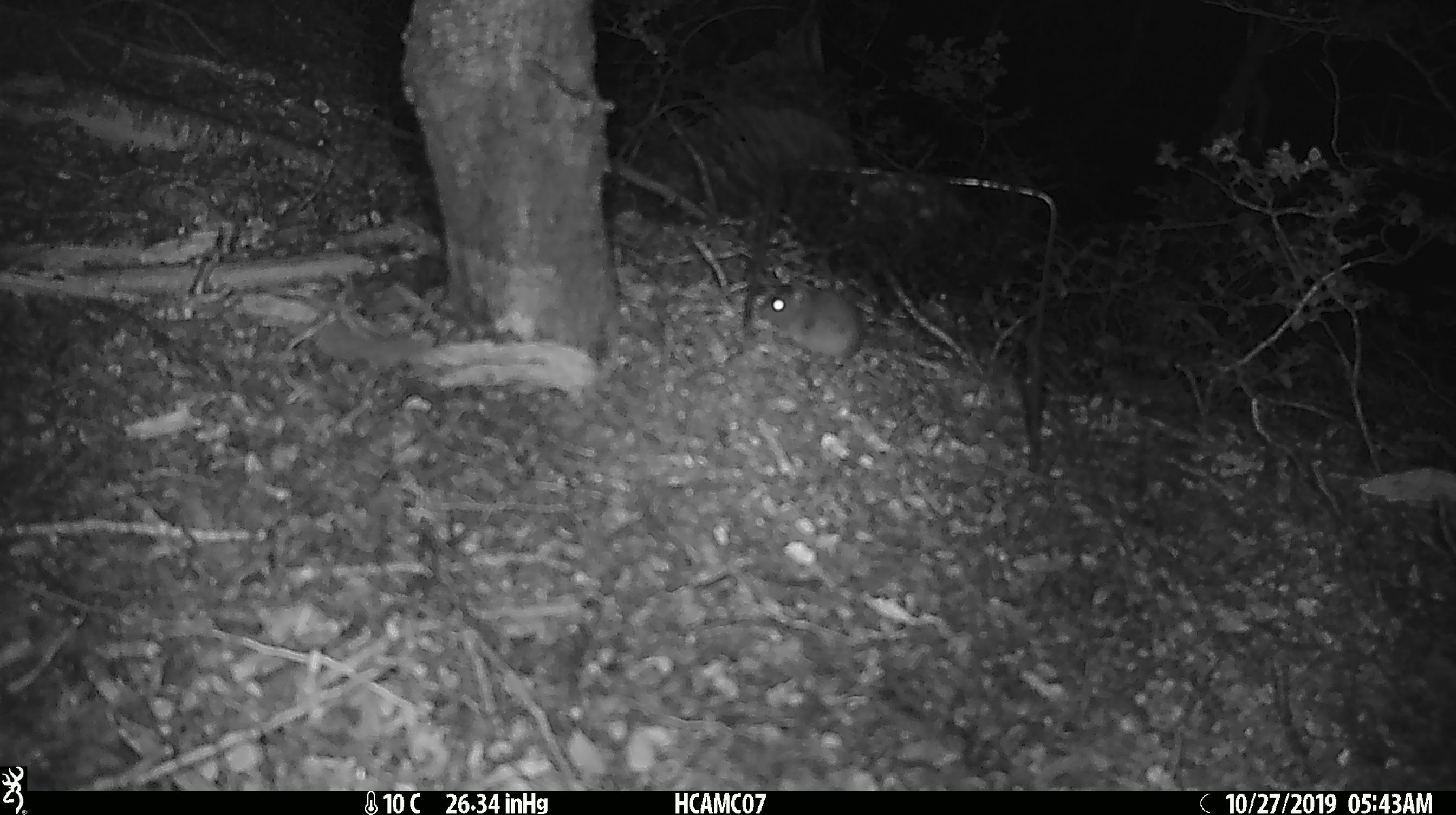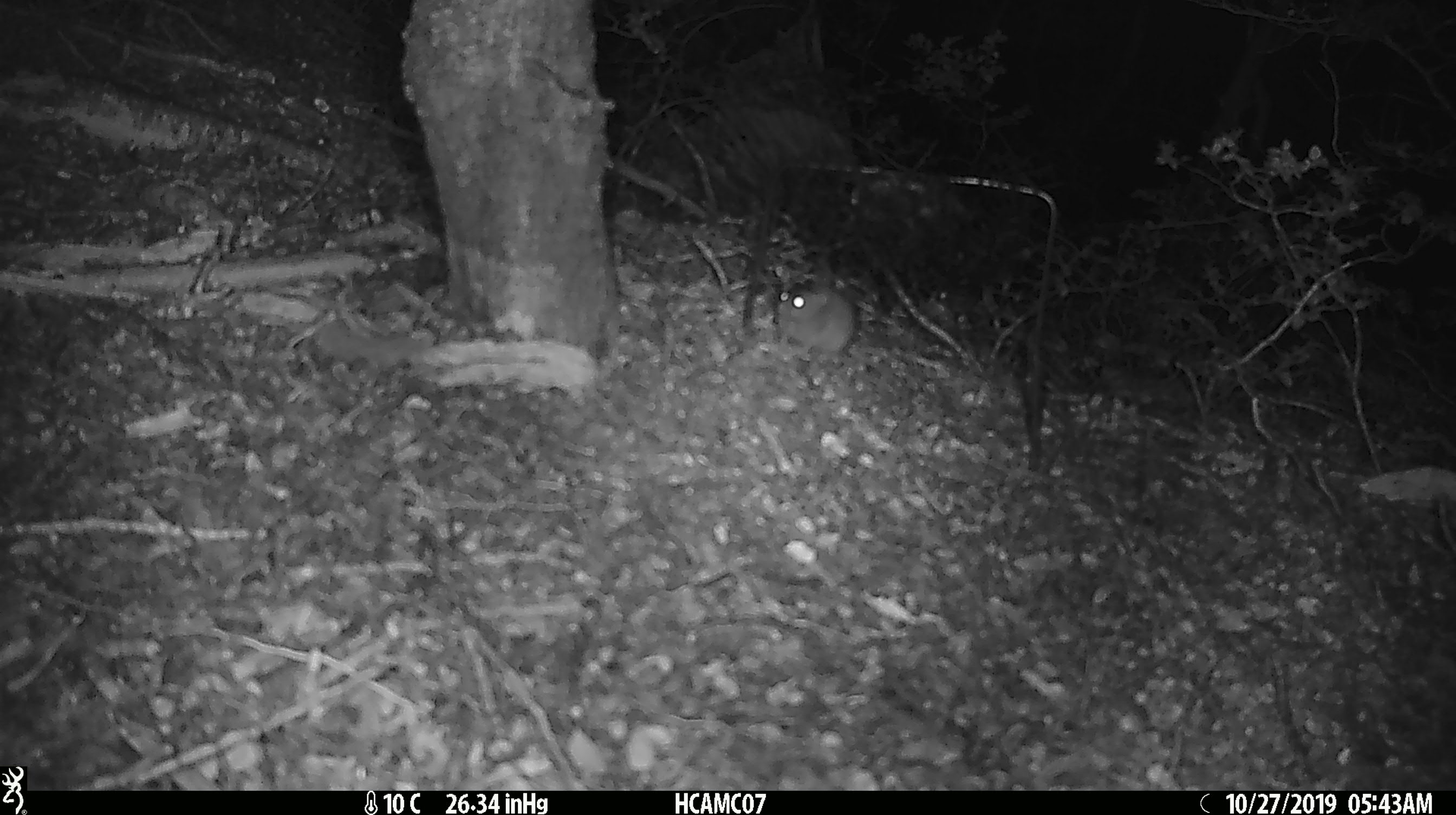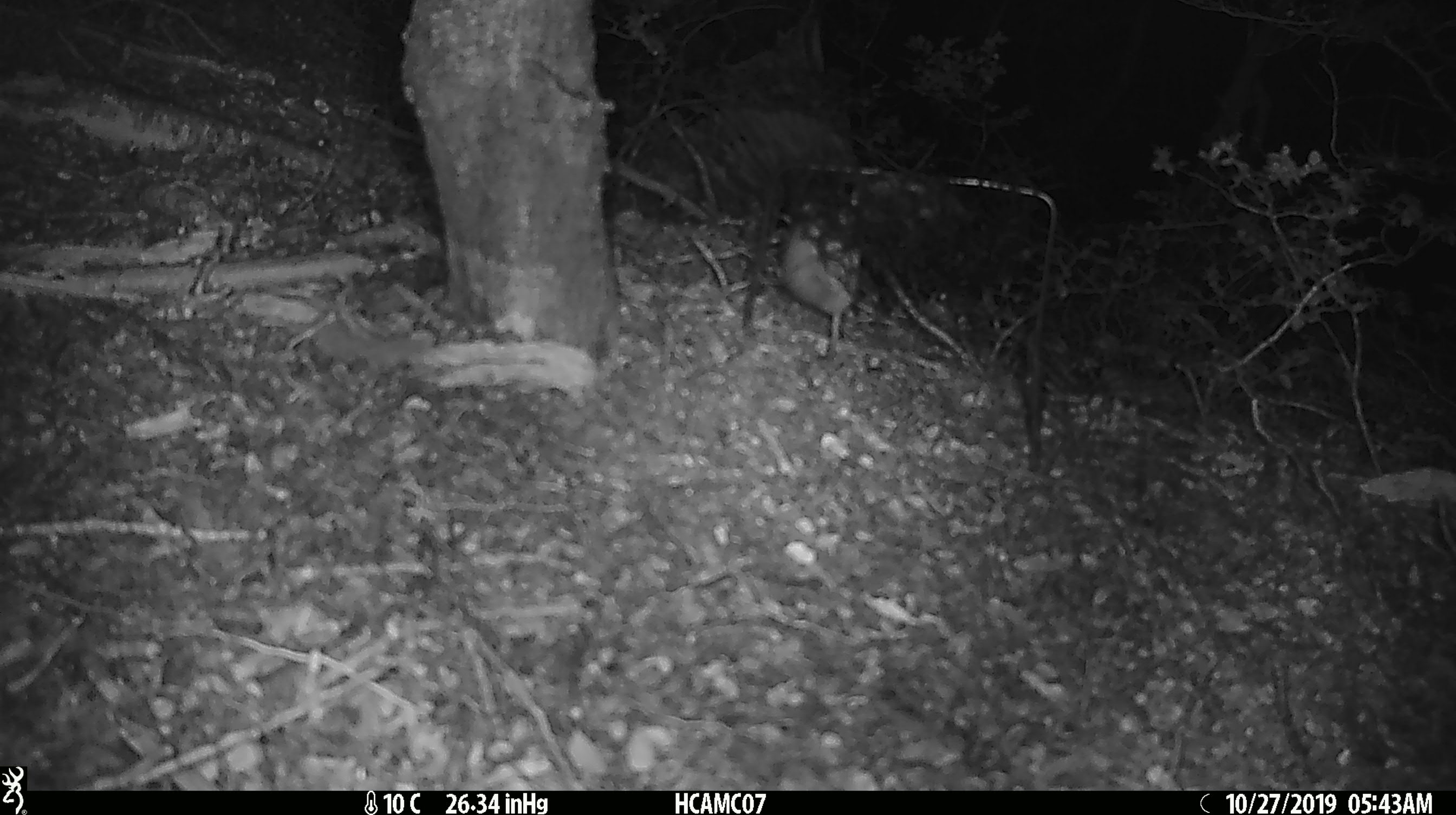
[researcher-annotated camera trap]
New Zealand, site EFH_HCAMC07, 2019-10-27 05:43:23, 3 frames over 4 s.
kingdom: Animalia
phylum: Chordata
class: Mammalia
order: Rodentia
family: Muridae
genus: Mus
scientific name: Mus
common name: mouse